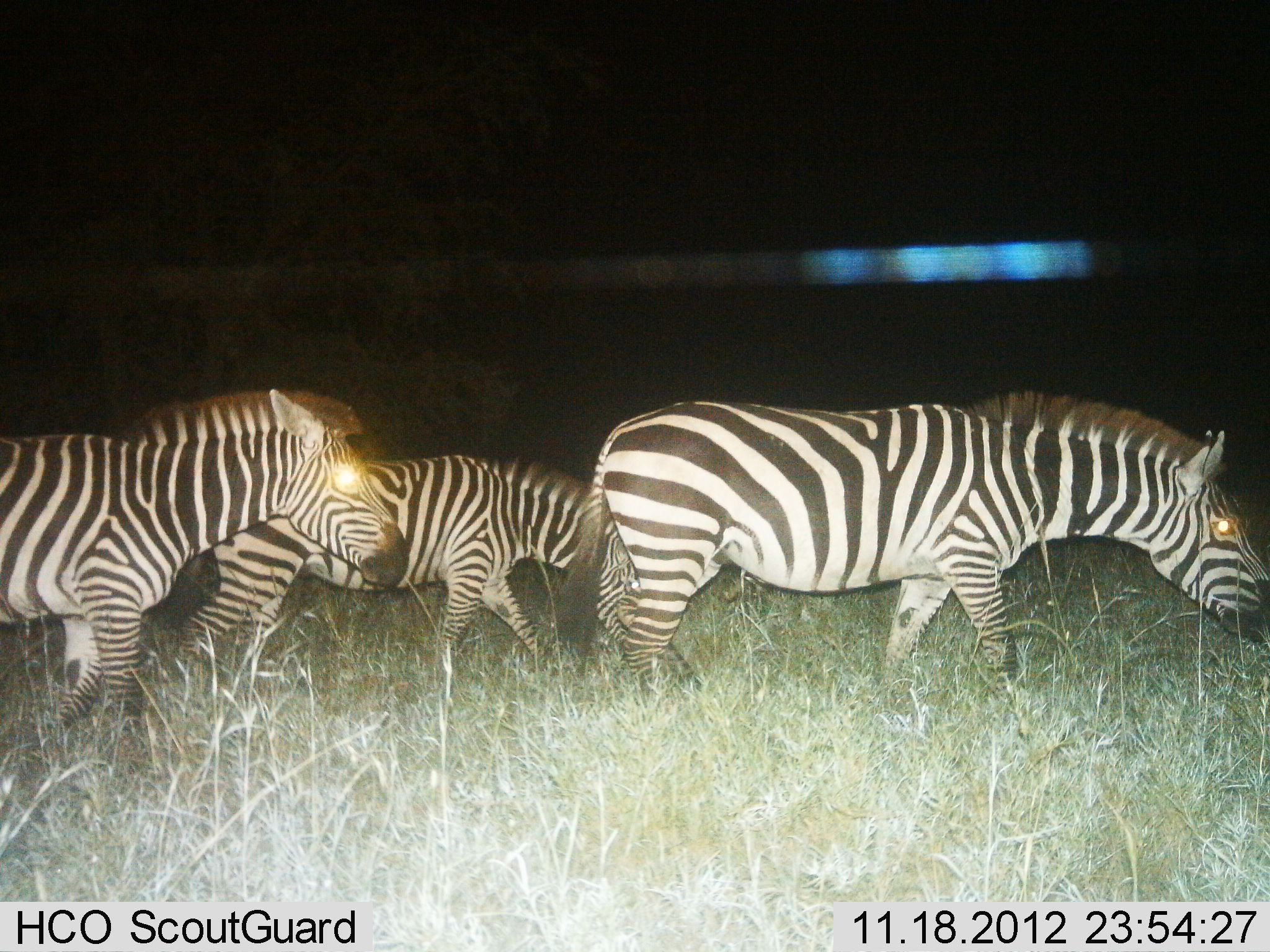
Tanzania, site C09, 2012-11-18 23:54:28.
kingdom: Animalia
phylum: Chordata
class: Mammalia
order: Perissodactyla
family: Equidae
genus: Equus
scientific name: Equus quagga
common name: plains zebra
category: zebra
Zebra (plains zebra) (Equus quagga), count 3. Behavior (volunteer vote fractions): standing 9%, resting 0%, moving 91%, interacting 0%. Young present (vote fraction): 0%. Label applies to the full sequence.